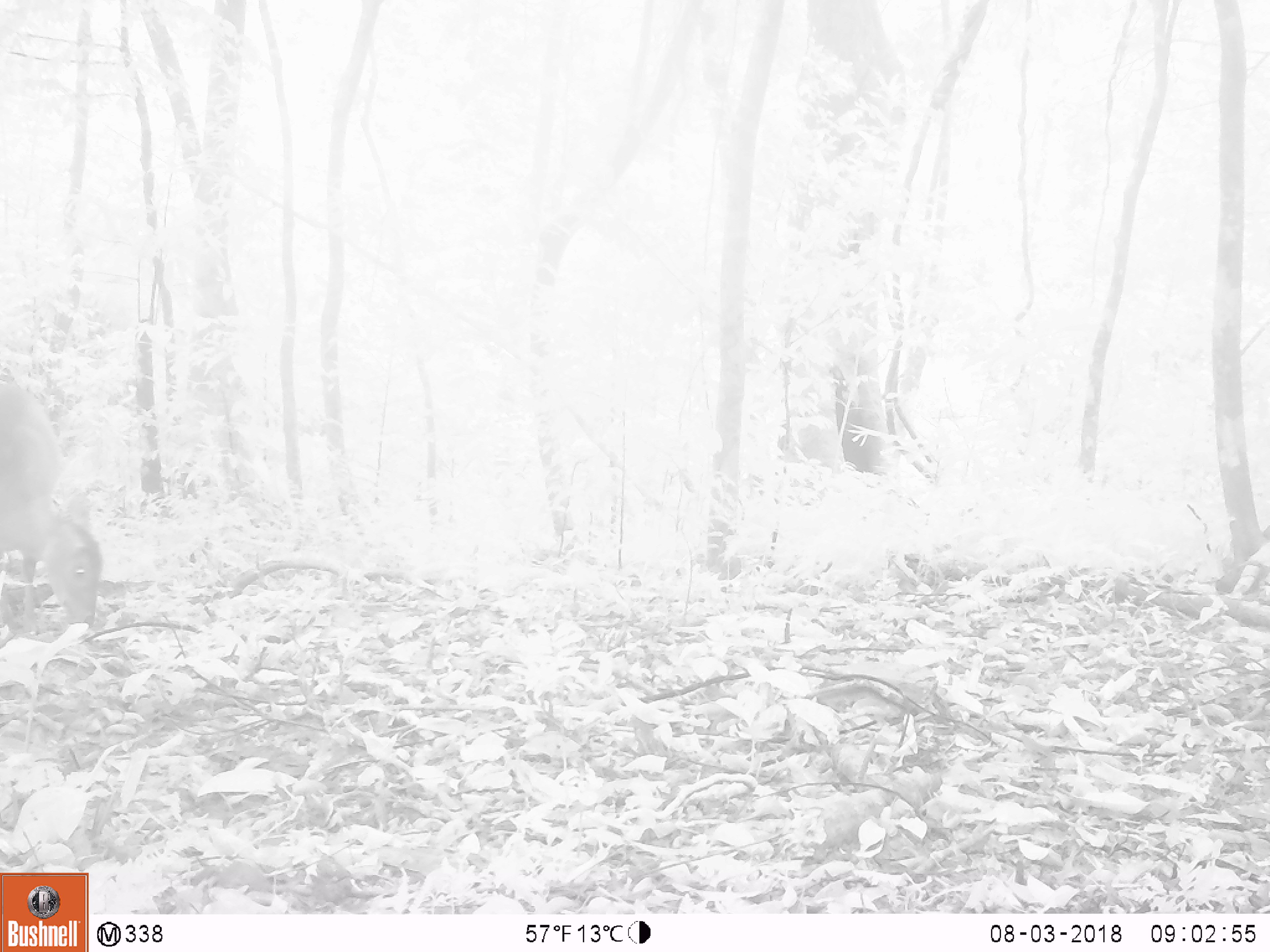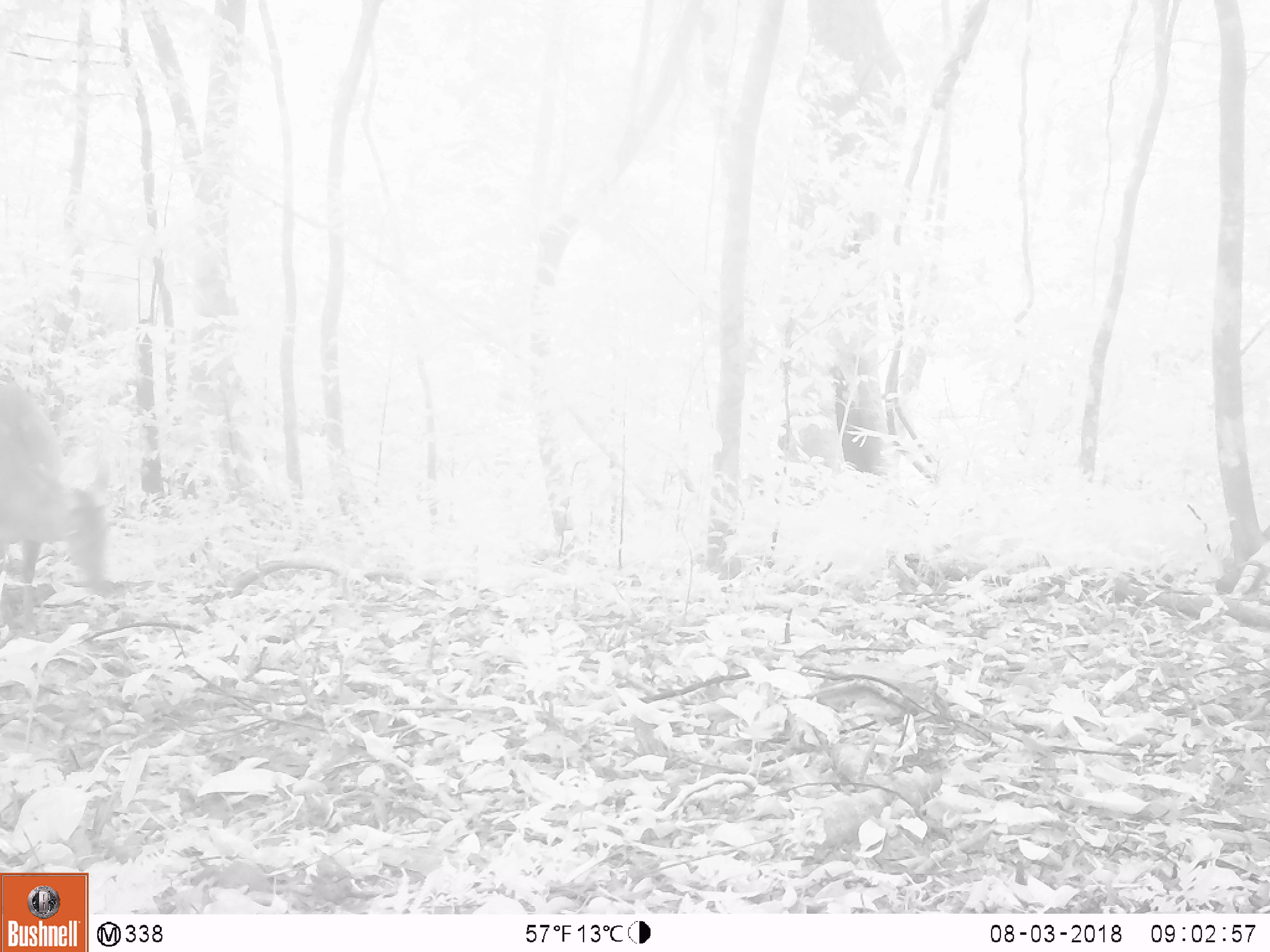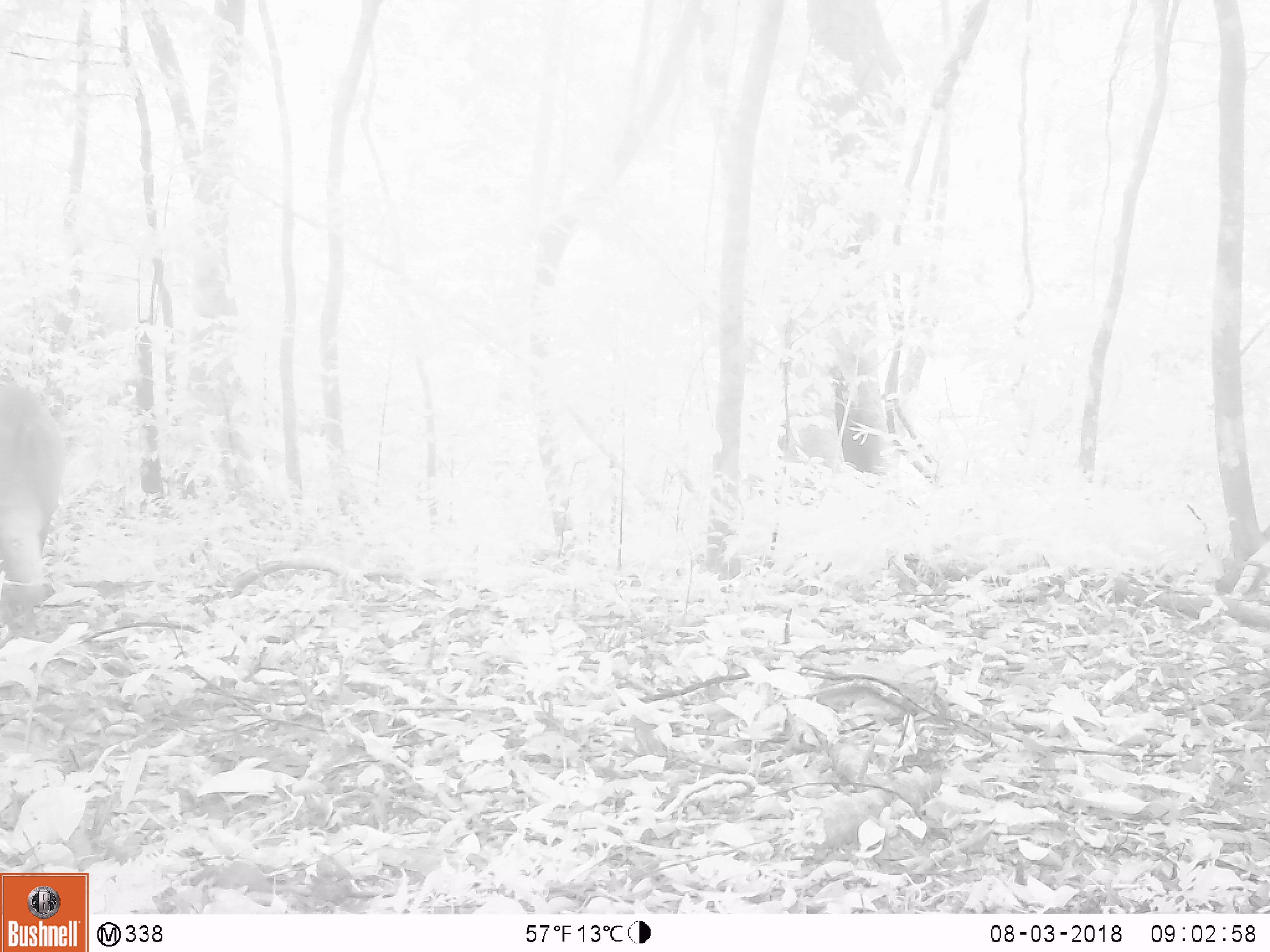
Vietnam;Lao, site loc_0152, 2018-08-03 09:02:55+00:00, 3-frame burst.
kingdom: Animalia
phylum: Chordata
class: Mammalia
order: Artiodactyla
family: Cervidae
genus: Muntiacus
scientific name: Muntiacus vuquangensis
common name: large-antlered muntjac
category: large antlered muntjac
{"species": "large antlered muntjac (large-antlered muntjac) (Muntiacus vuquangensis)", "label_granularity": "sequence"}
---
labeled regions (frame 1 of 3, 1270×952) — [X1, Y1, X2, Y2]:
large antlered muntjac: [0, 370, 104, 634]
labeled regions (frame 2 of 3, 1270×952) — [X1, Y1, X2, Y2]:
large antlered muntjac: [0, 378, 115, 604]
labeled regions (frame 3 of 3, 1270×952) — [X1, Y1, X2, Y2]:
large antlered muntjac: [0, 373, 69, 613]